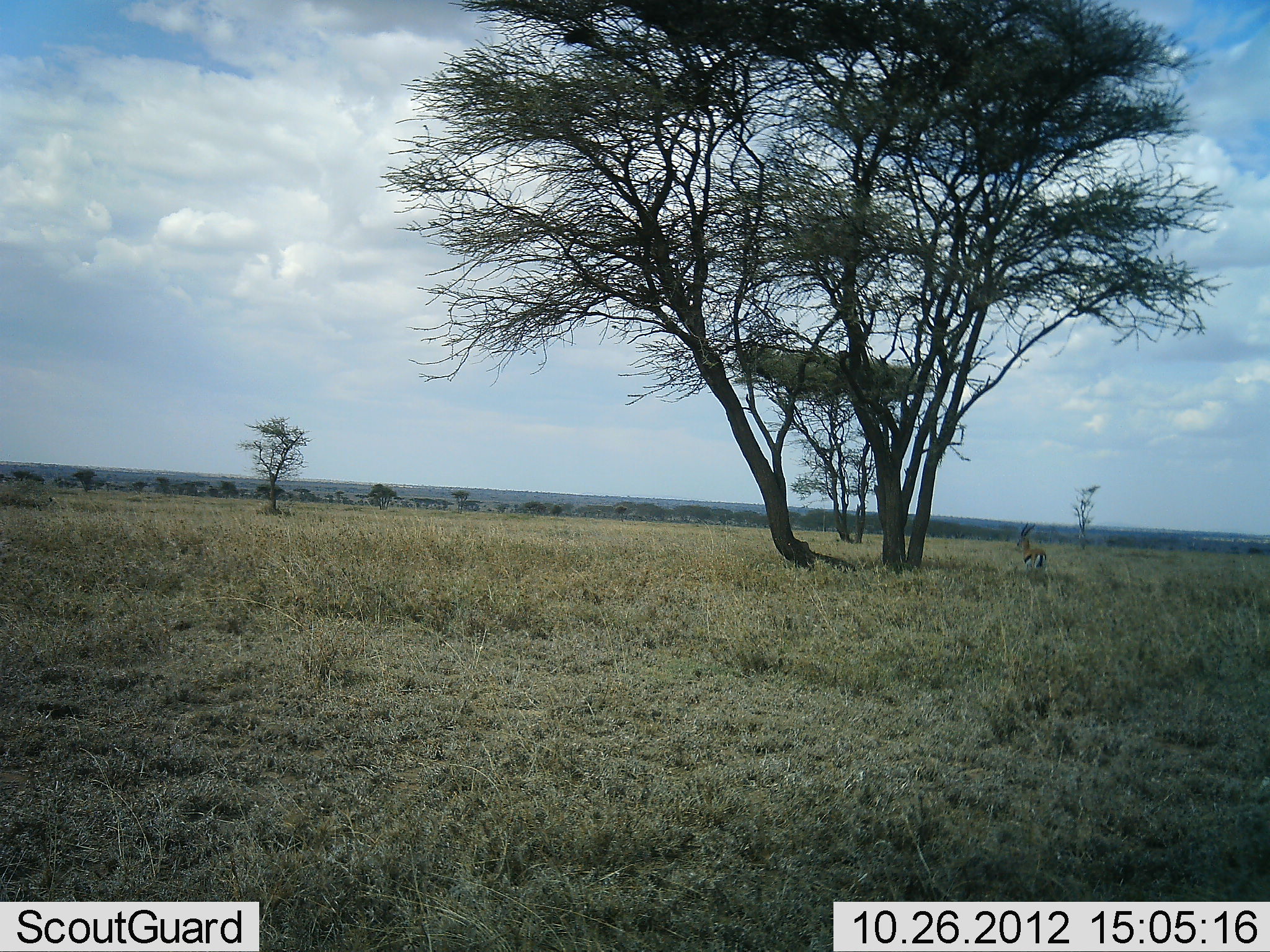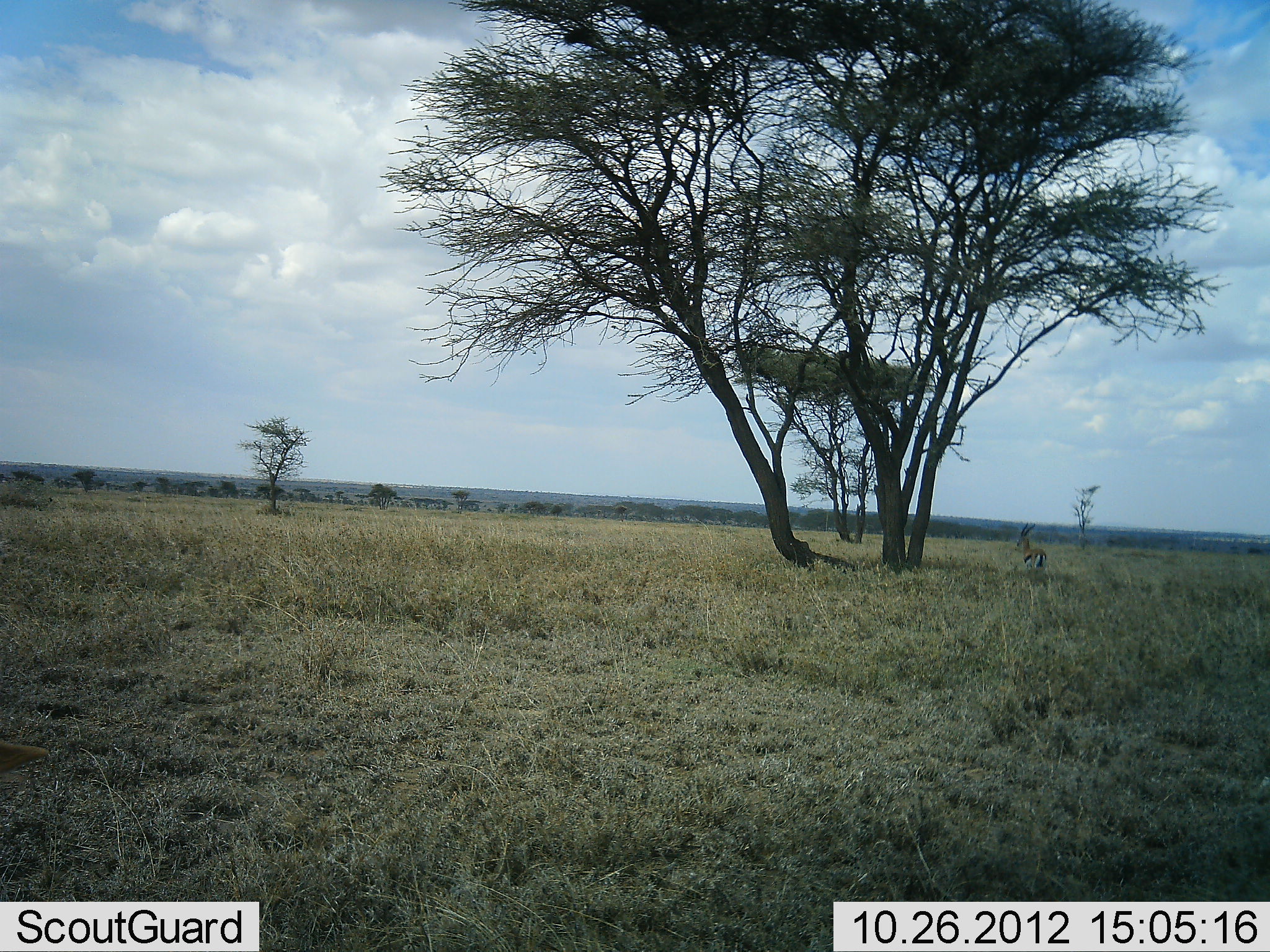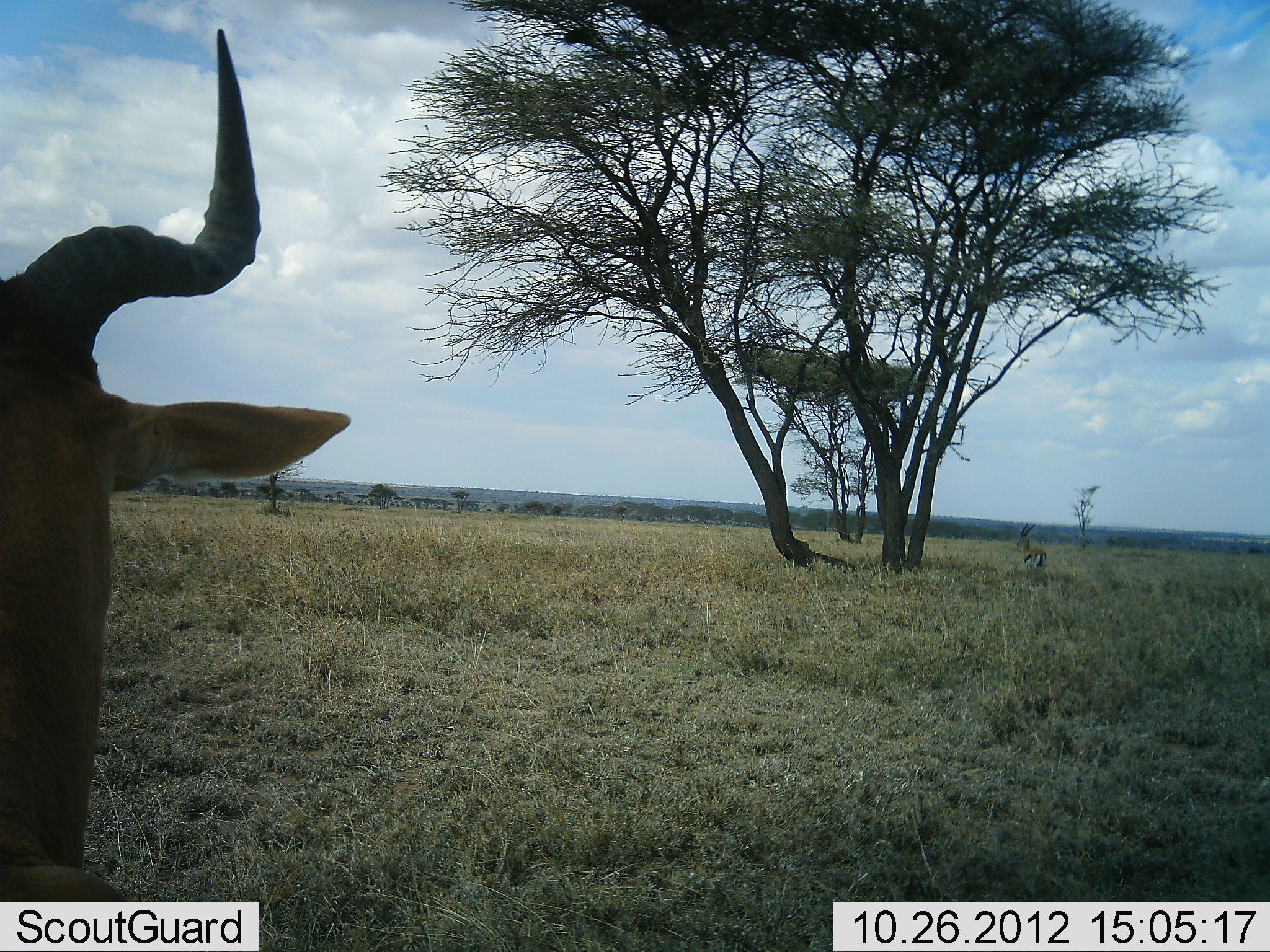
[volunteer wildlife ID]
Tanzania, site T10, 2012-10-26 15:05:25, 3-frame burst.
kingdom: Animalia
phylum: Chordata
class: Mammalia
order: Artiodactyla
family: Bovidae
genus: Eudorcas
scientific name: Eudorcas thomsonii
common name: thomson's gazelle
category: gazellethomsons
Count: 1.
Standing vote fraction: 100%.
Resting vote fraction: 0%.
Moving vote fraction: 0%.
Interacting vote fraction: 0%.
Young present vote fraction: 0%.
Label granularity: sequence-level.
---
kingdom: Animalia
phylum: Chordata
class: Mammalia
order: Artiodactyla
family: Bovidae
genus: Alcelaphus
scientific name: Alcelaphus buselaphus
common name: hartebeest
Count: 1.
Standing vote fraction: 18%.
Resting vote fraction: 9%.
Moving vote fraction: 73%.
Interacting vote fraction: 0%.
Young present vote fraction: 0%.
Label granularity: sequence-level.